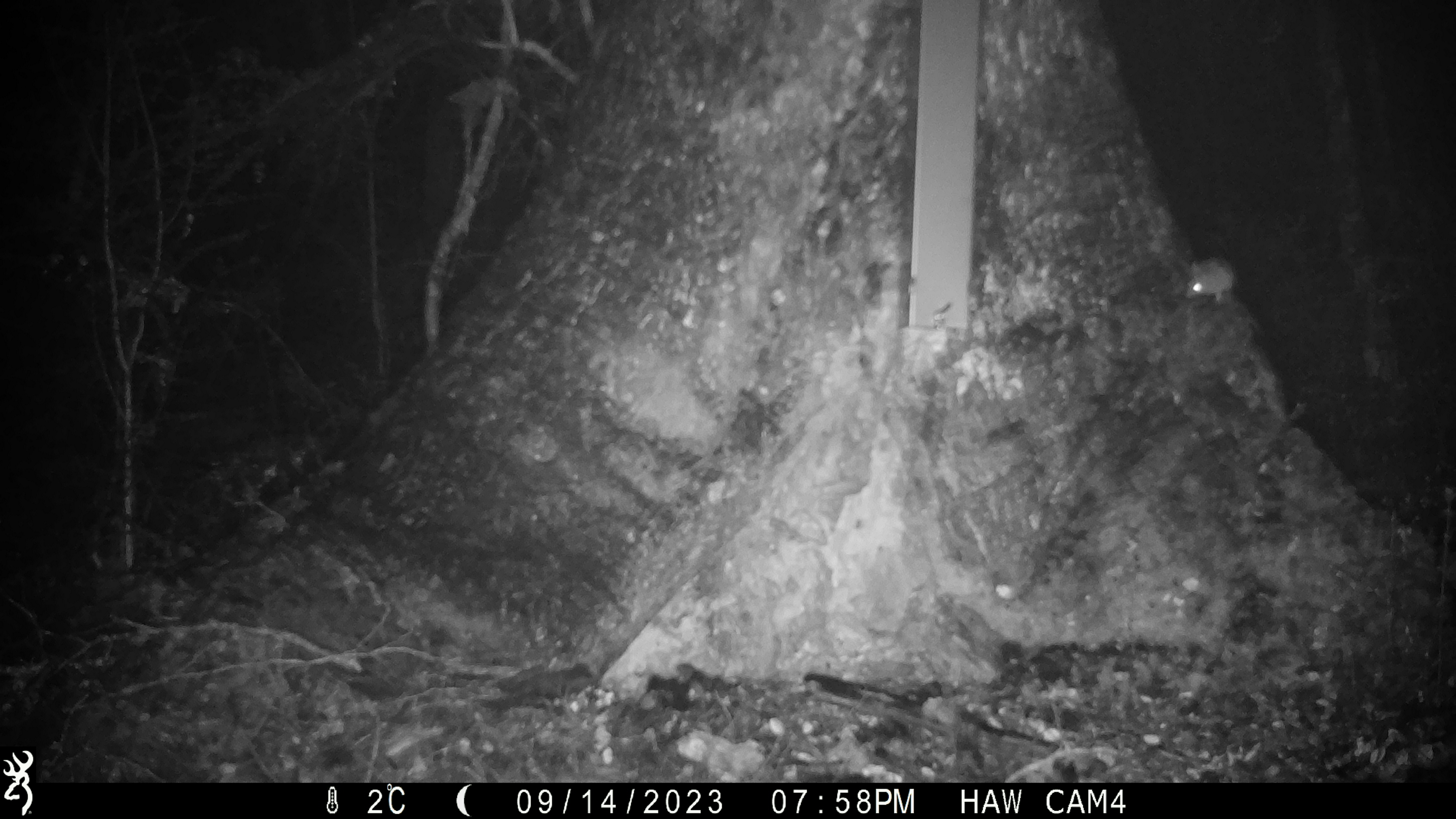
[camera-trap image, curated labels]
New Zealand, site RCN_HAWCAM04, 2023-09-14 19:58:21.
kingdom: Animalia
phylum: Chordata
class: Mammalia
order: Rodentia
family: Muridae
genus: Mus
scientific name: Mus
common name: mouse